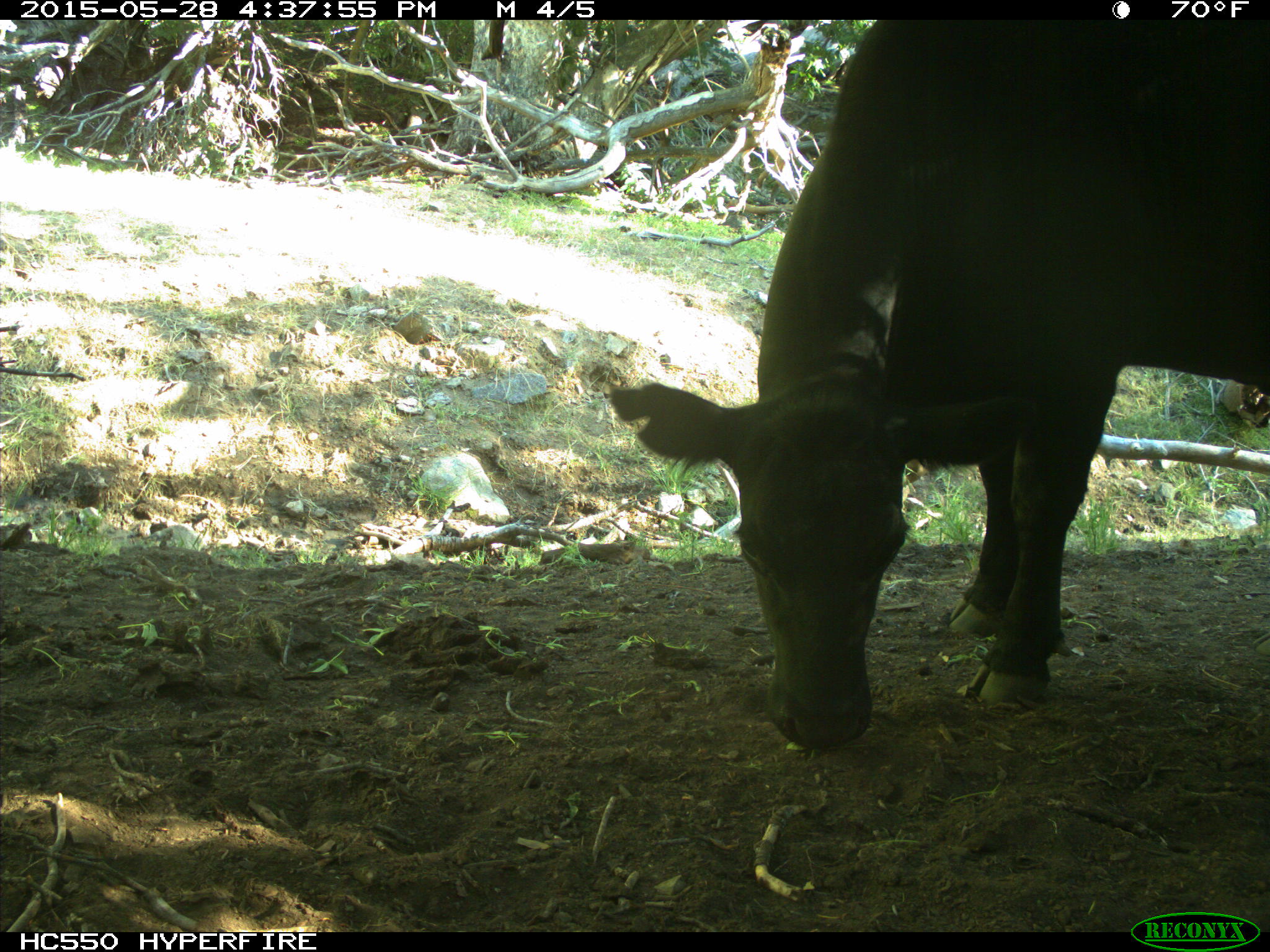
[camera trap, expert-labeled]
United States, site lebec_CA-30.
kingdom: Animalia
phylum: Chordata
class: Mammalia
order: Artiodactyla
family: Bovidae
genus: Bos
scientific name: Bos taurus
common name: domestic cow